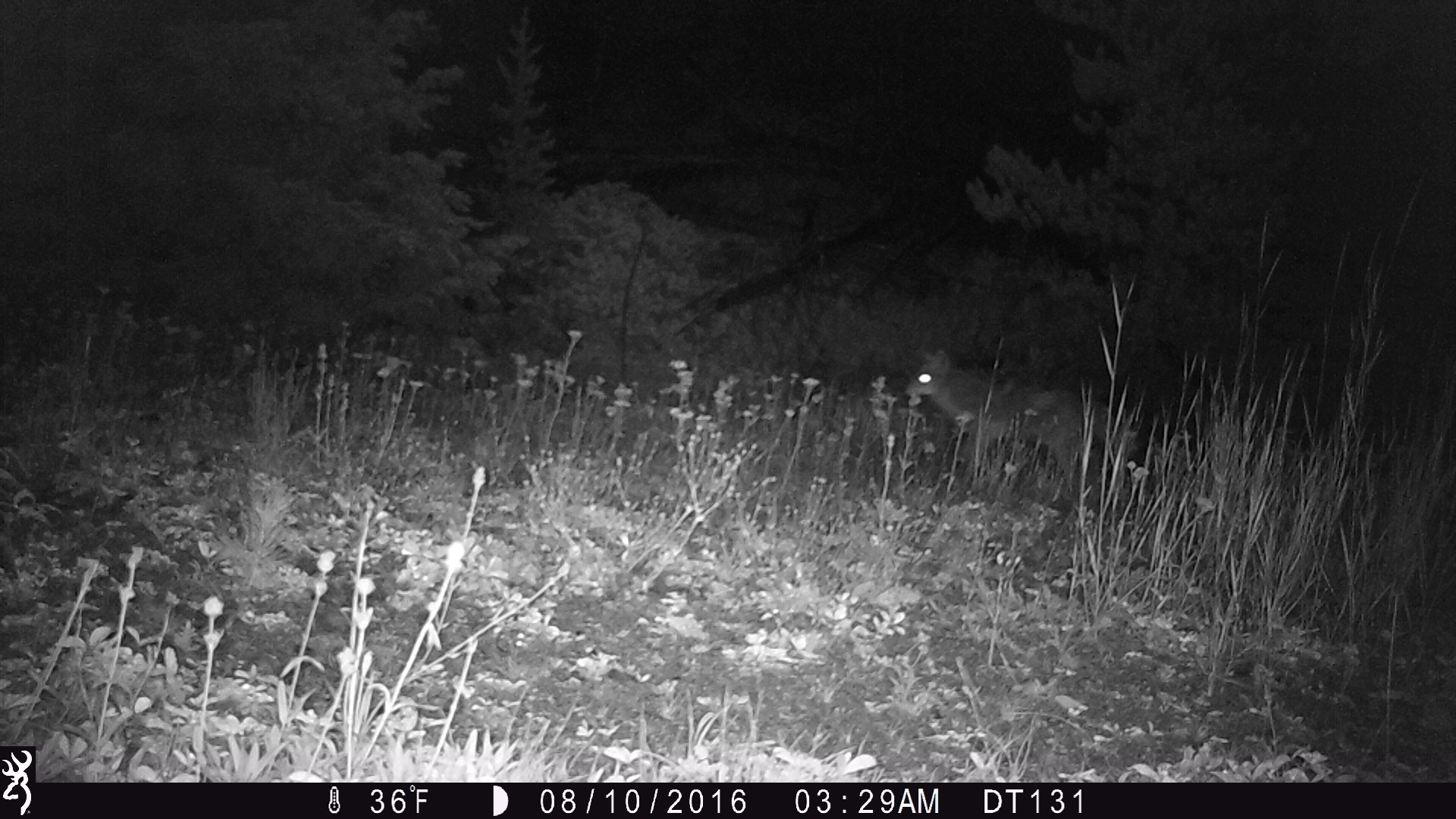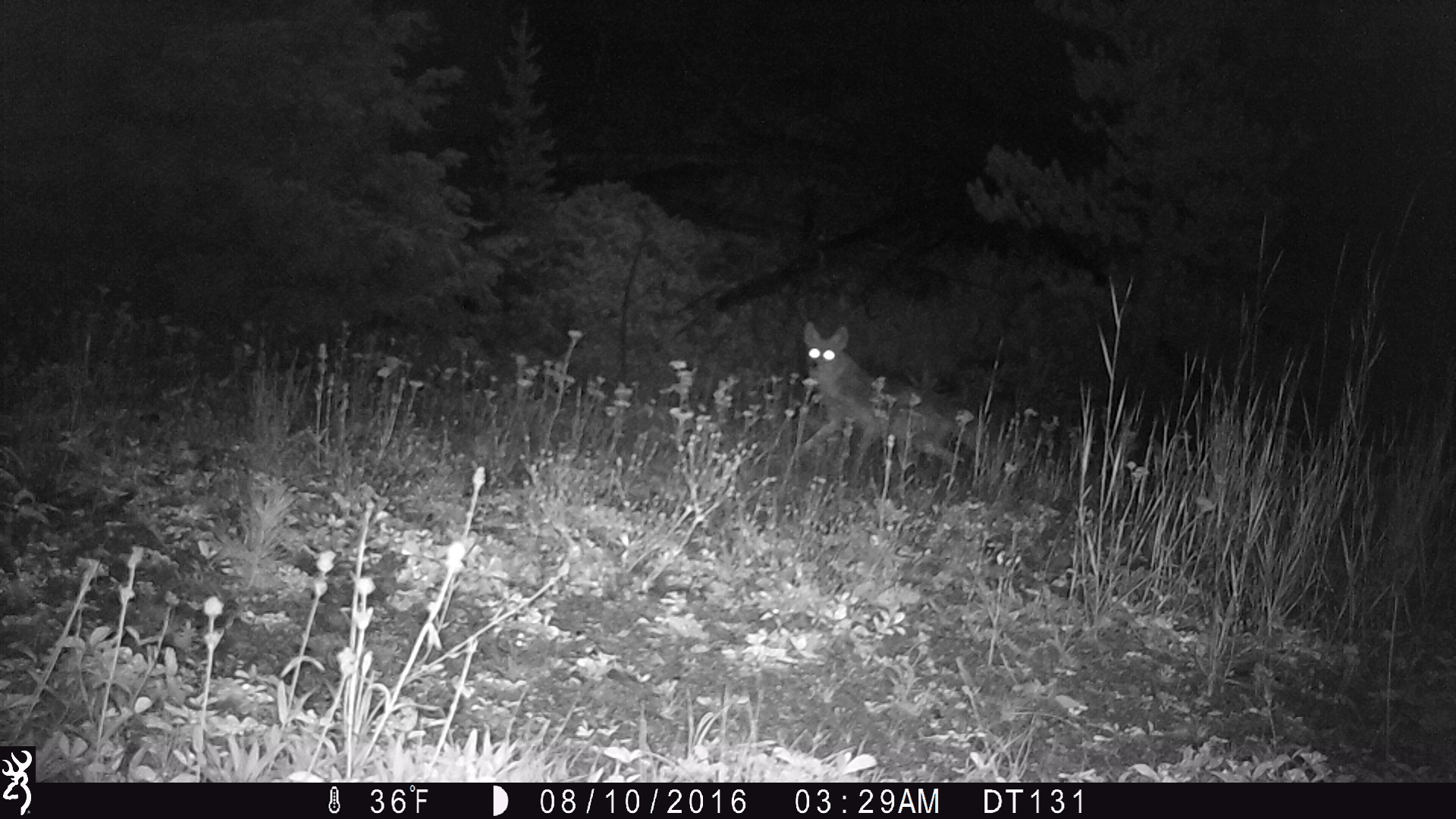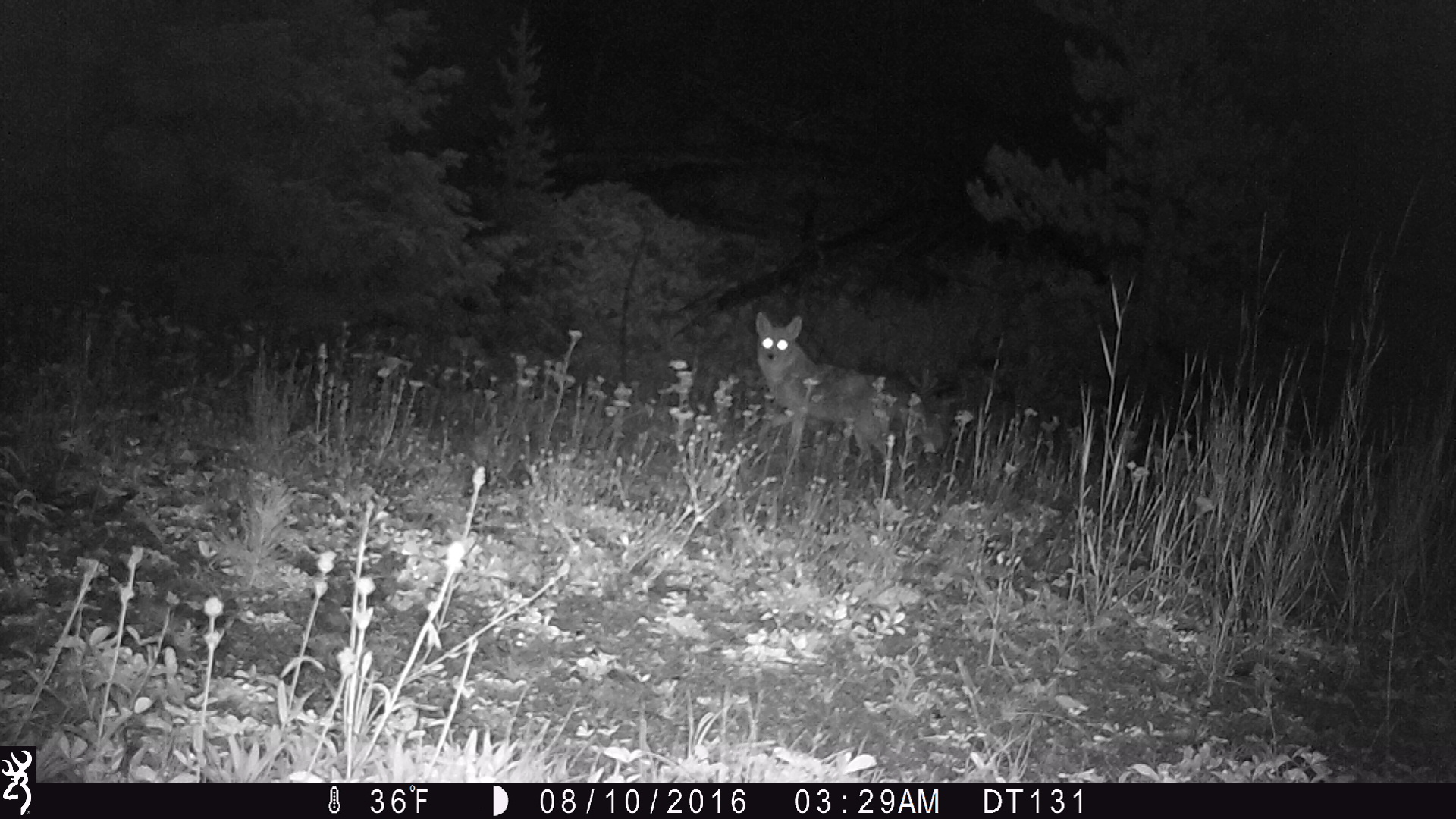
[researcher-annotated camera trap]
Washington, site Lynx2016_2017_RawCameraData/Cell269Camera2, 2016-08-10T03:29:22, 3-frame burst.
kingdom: Animalia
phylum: Chordata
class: Mammalia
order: Carnivora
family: Canidae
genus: Canis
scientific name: Canis latrans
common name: coyote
Canis latrans (coyote). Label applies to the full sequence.